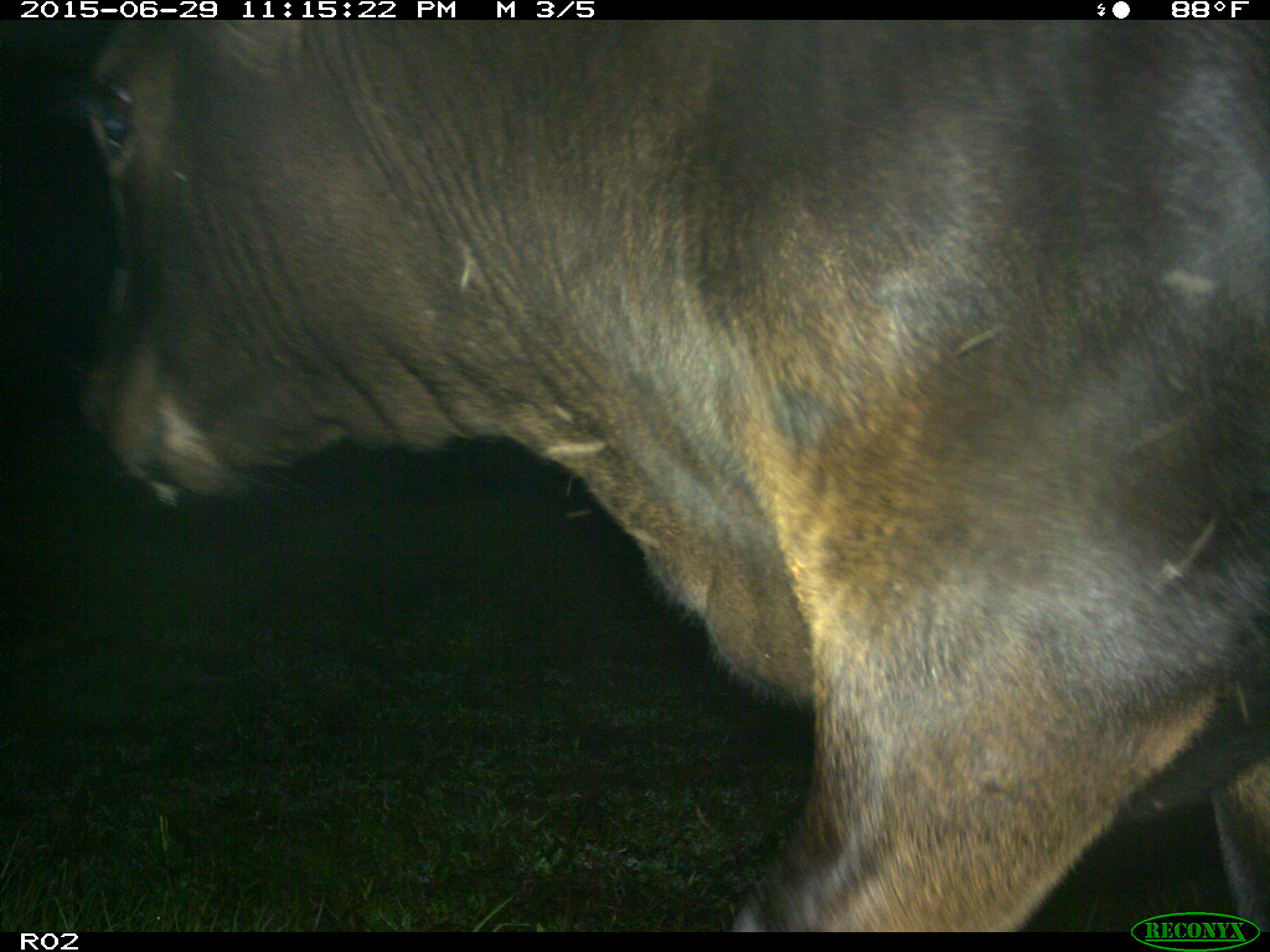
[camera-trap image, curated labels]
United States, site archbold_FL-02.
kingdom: Animalia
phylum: Chordata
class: Mammalia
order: Artiodactyla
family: Bovidae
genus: Bos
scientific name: Bos taurus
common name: domestic cow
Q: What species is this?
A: Bos taurus (domestic cow).